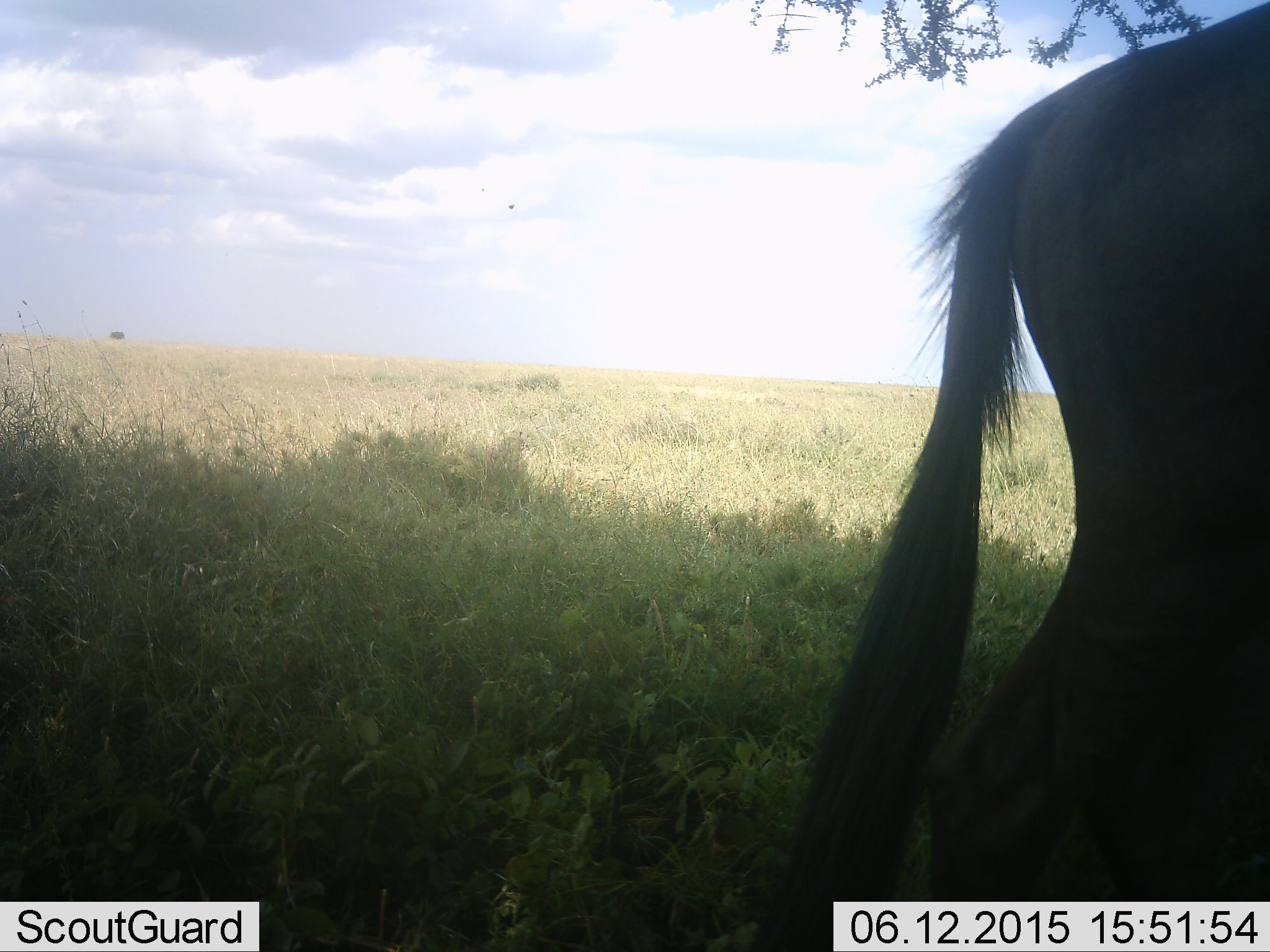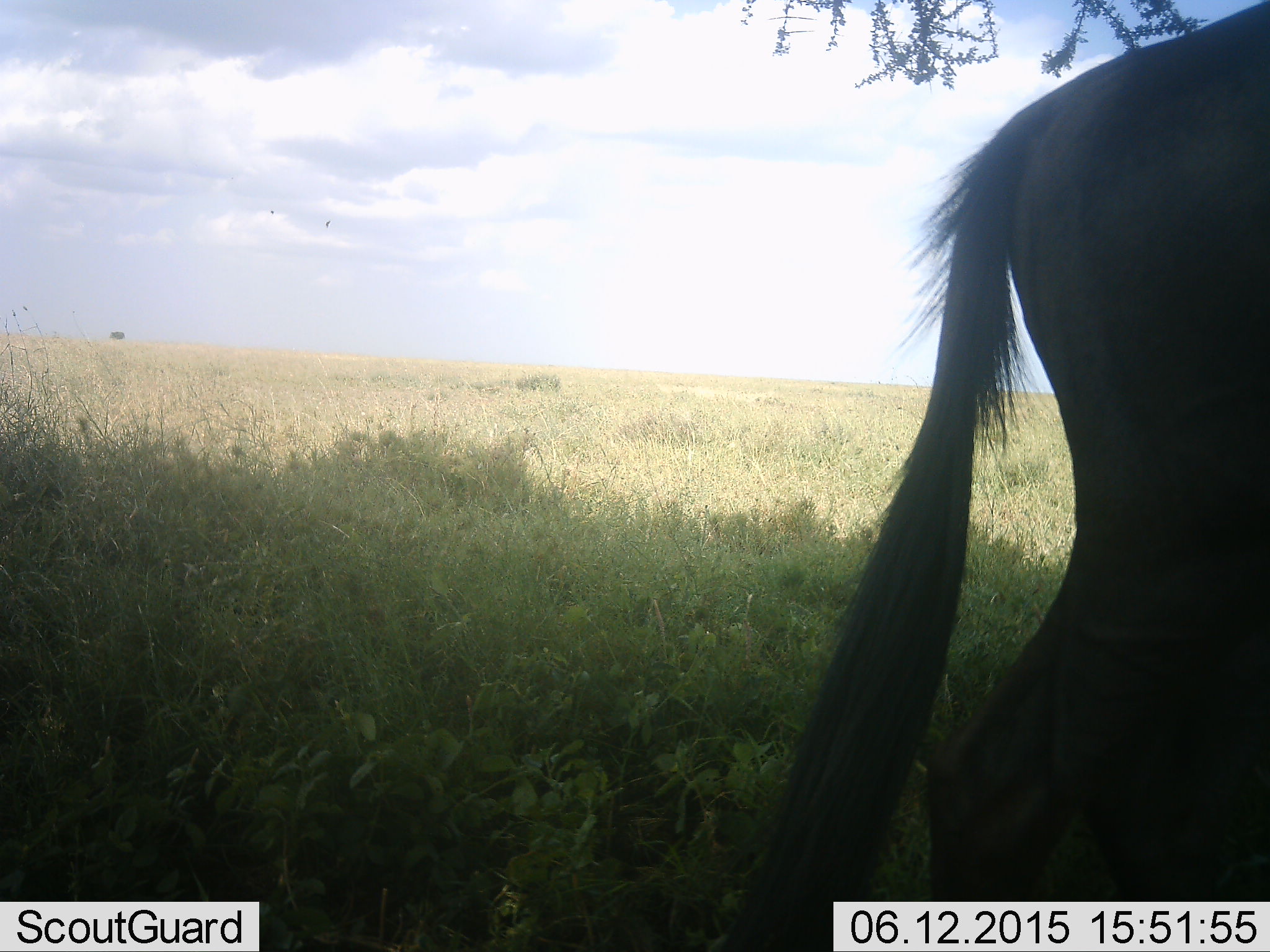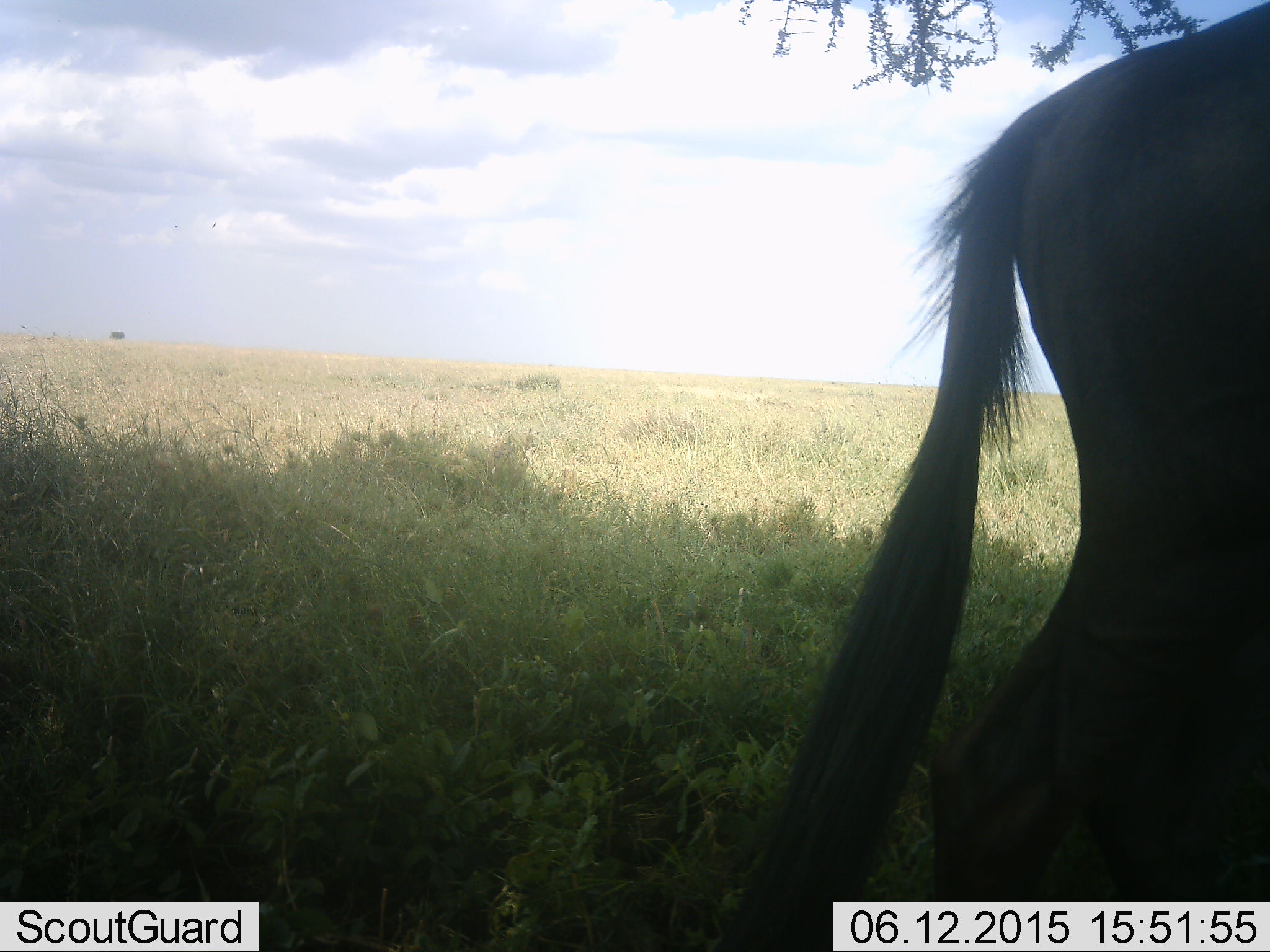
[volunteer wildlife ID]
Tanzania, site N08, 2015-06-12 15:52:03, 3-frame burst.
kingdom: Animalia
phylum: Chordata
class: Mammalia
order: Artiodactyla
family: Bovidae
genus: Connochaetes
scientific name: Connochaetes taurinus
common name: blue wildebeest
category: wildebeest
Wildebeest (blue wildebeest) (Connochaetes taurinus), count 1. Behavior (volunteer vote fractions): standing 91%, resting 0%, moving 9%, interacting 0%. Young present (vote fraction): 0%. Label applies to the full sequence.